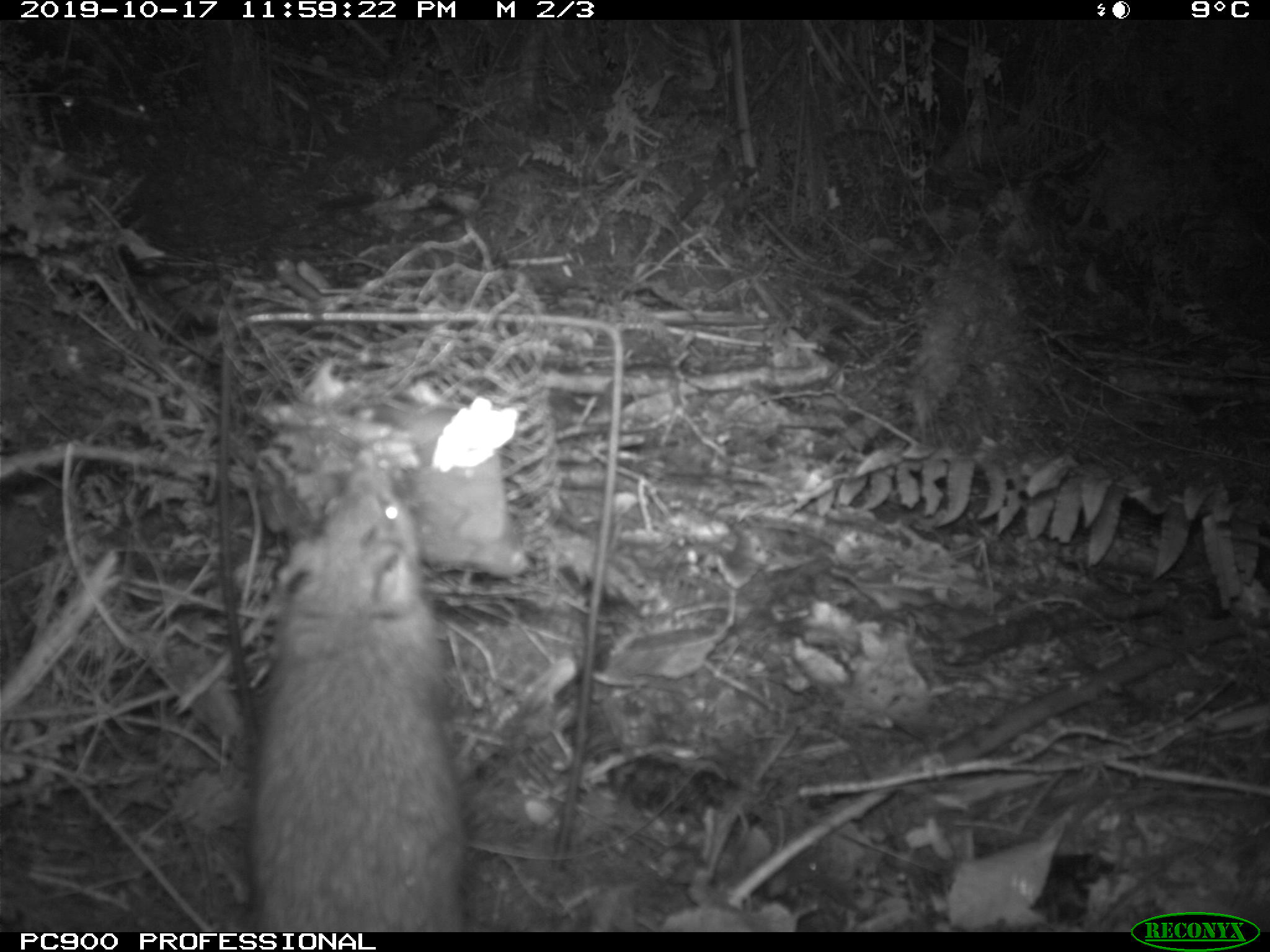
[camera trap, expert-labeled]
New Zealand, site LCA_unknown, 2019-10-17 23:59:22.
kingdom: Animalia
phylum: Chordata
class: Mammalia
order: Rodentia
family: Muridae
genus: Rattus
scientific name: Rattus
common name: rat